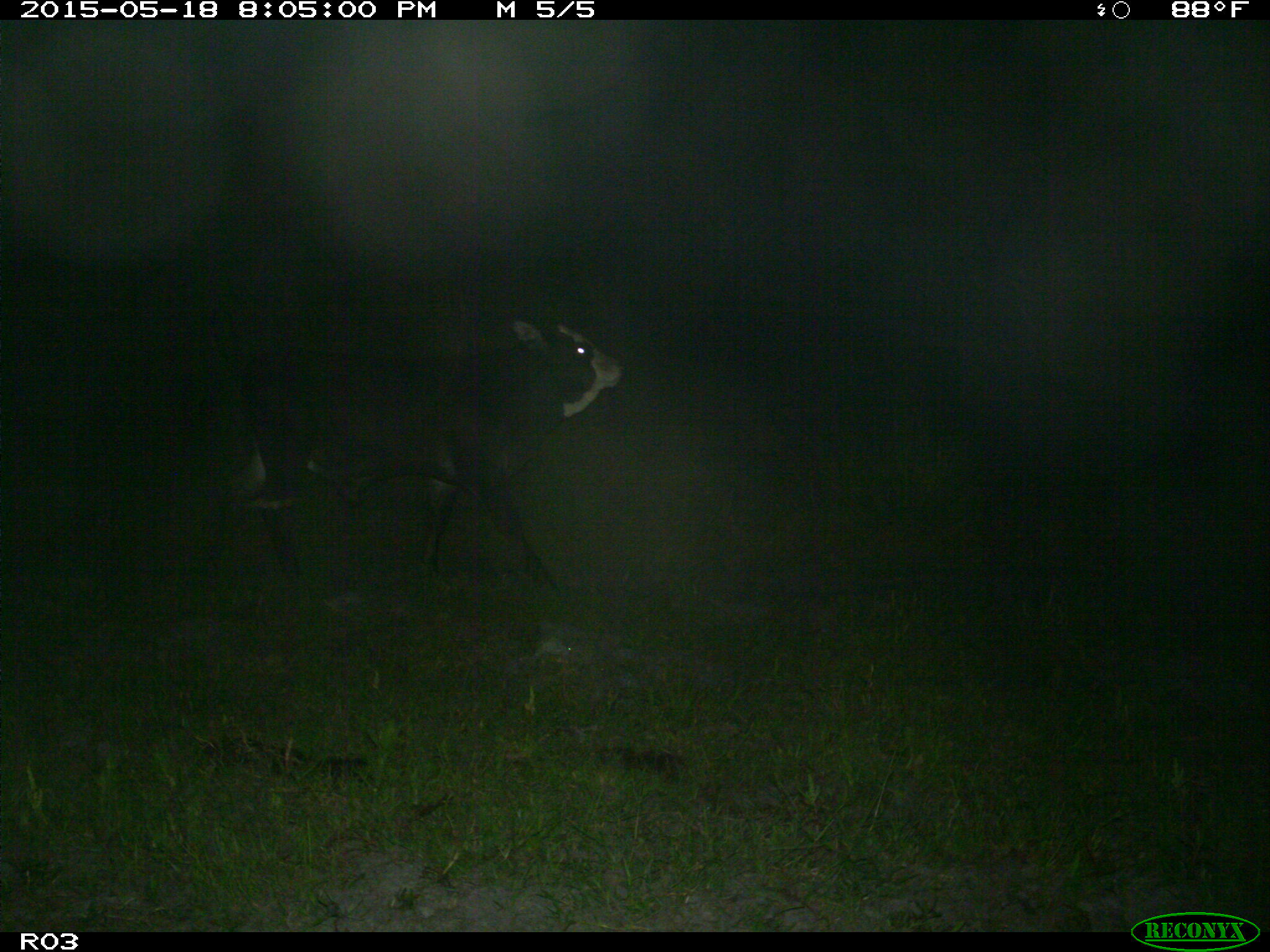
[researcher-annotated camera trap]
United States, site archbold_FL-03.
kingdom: Animalia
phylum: Chordata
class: Mammalia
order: Artiodactyla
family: Bovidae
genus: Bos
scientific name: Bos taurus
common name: domestic cow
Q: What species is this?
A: Bos taurus (domestic cow).